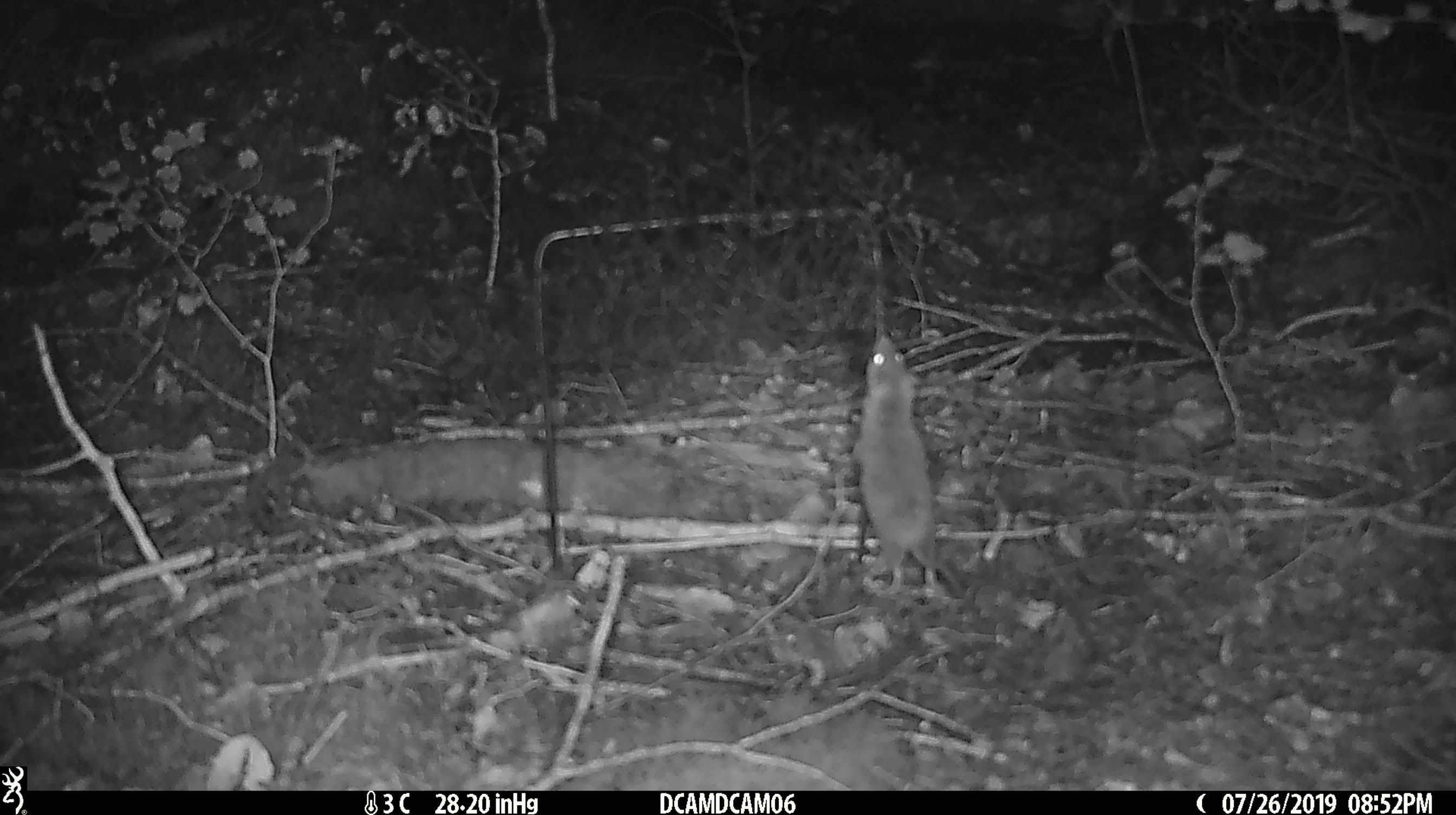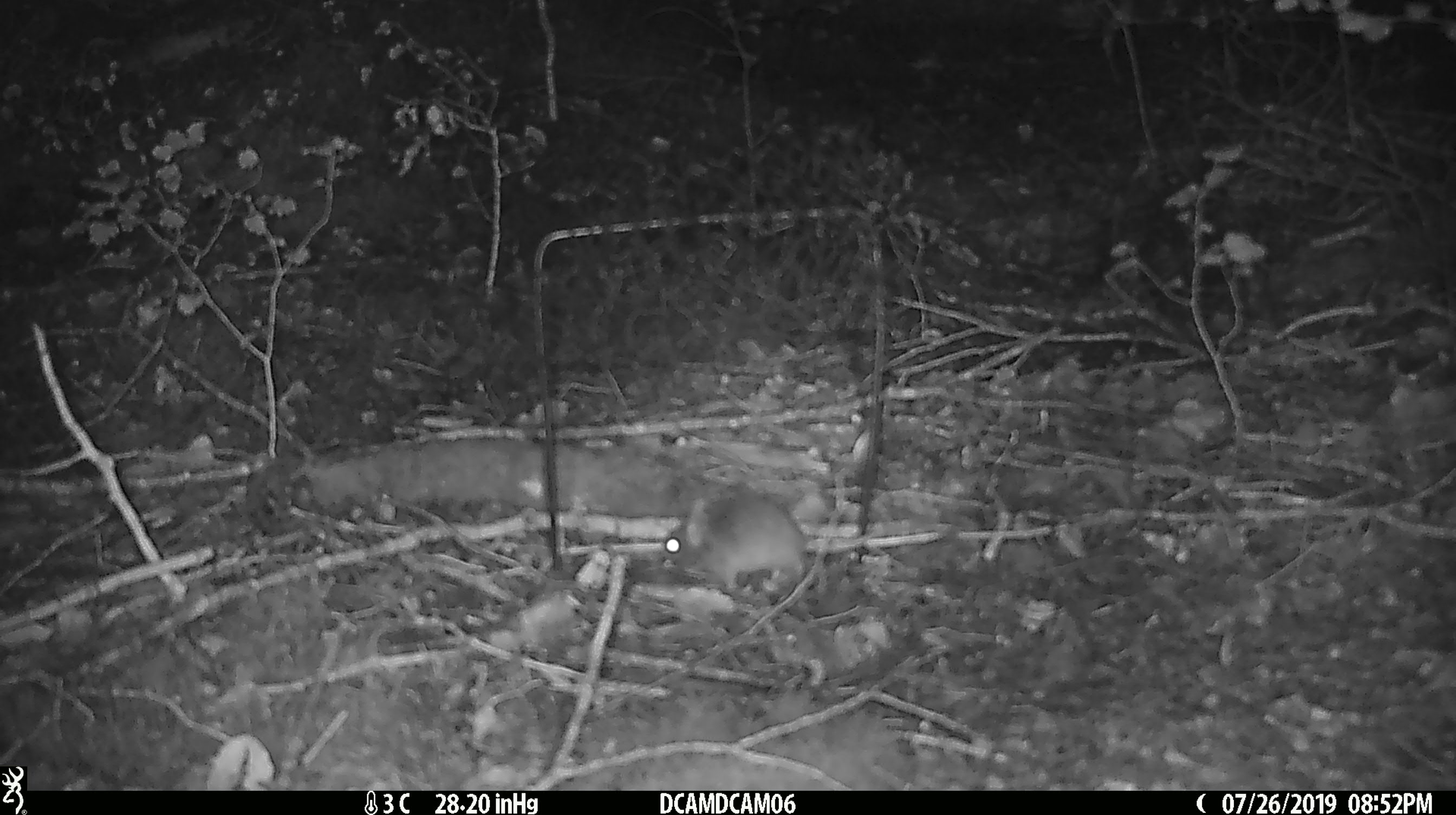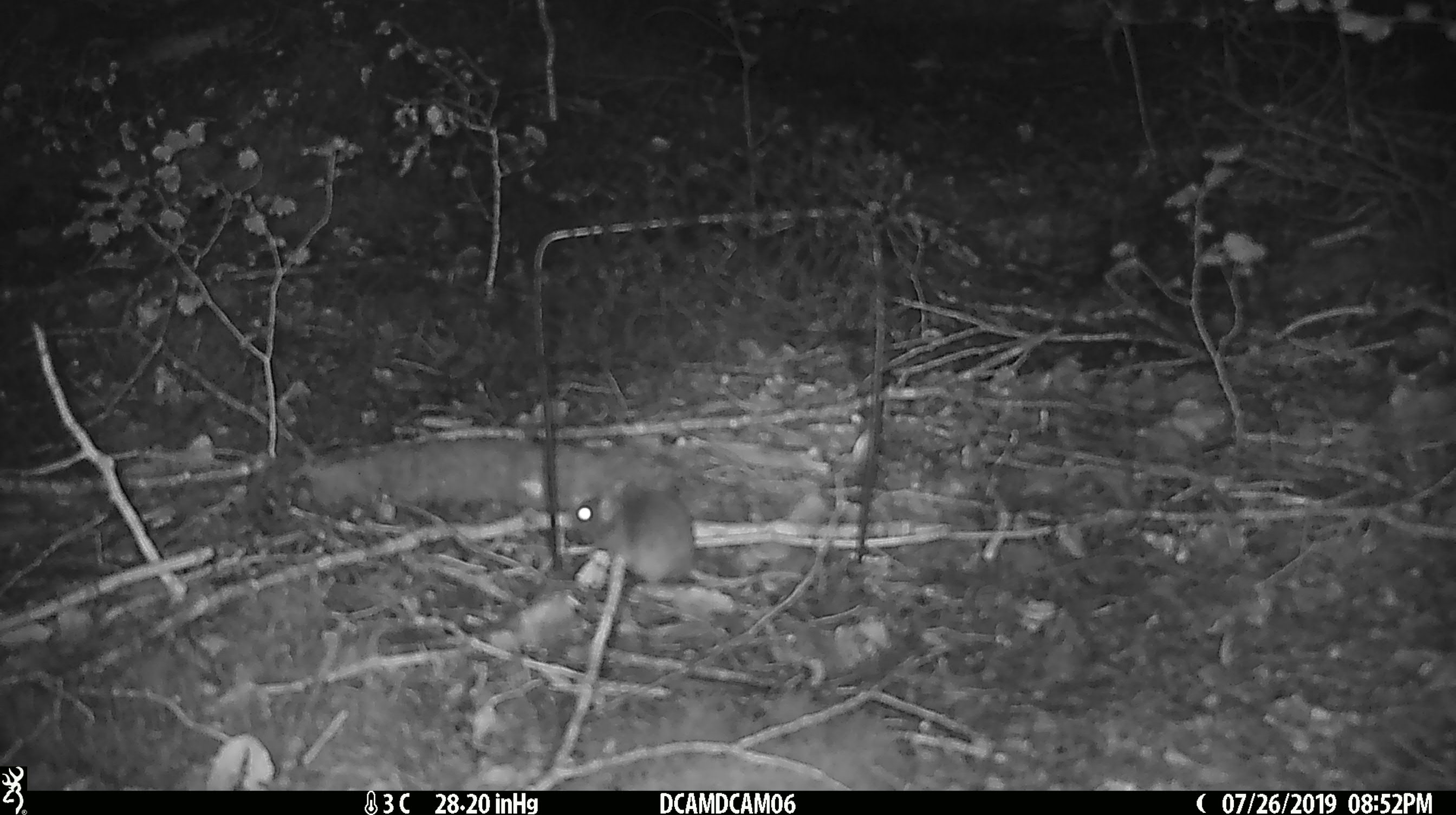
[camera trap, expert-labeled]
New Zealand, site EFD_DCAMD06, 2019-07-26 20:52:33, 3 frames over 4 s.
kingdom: Animalia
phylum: Chordata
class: Mammalia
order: Rodentia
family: Muridae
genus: Mus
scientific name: Mus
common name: mouse